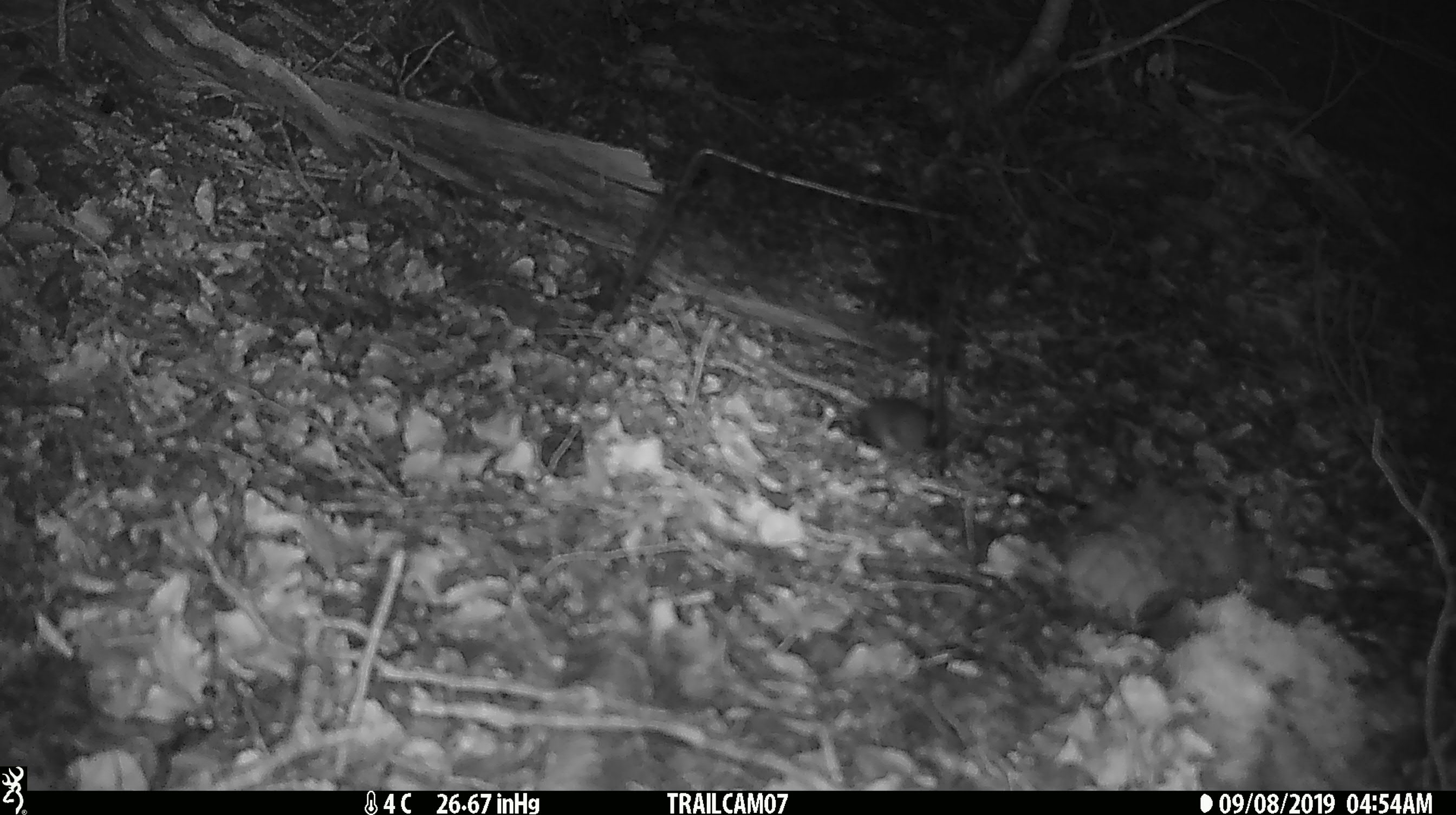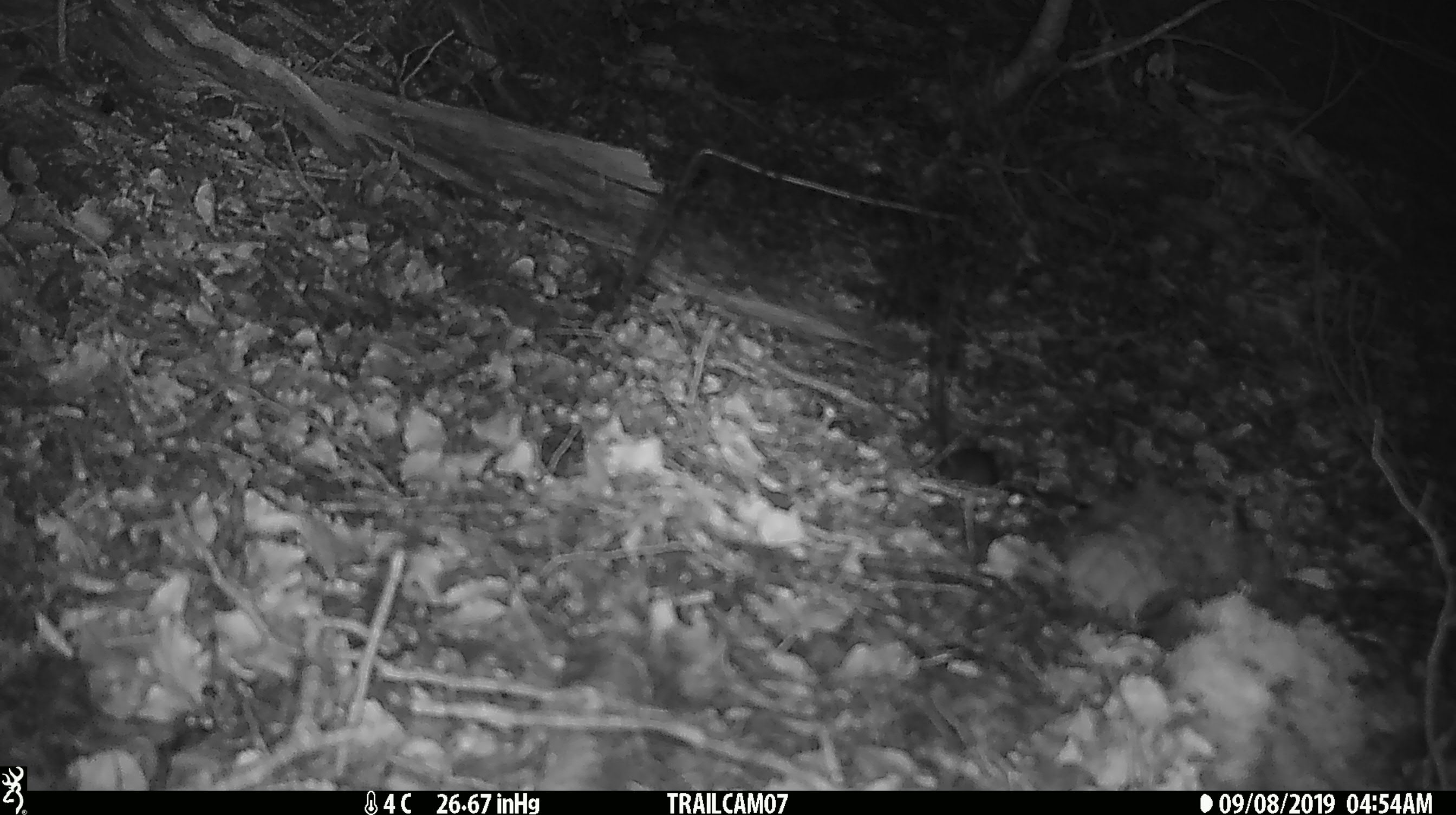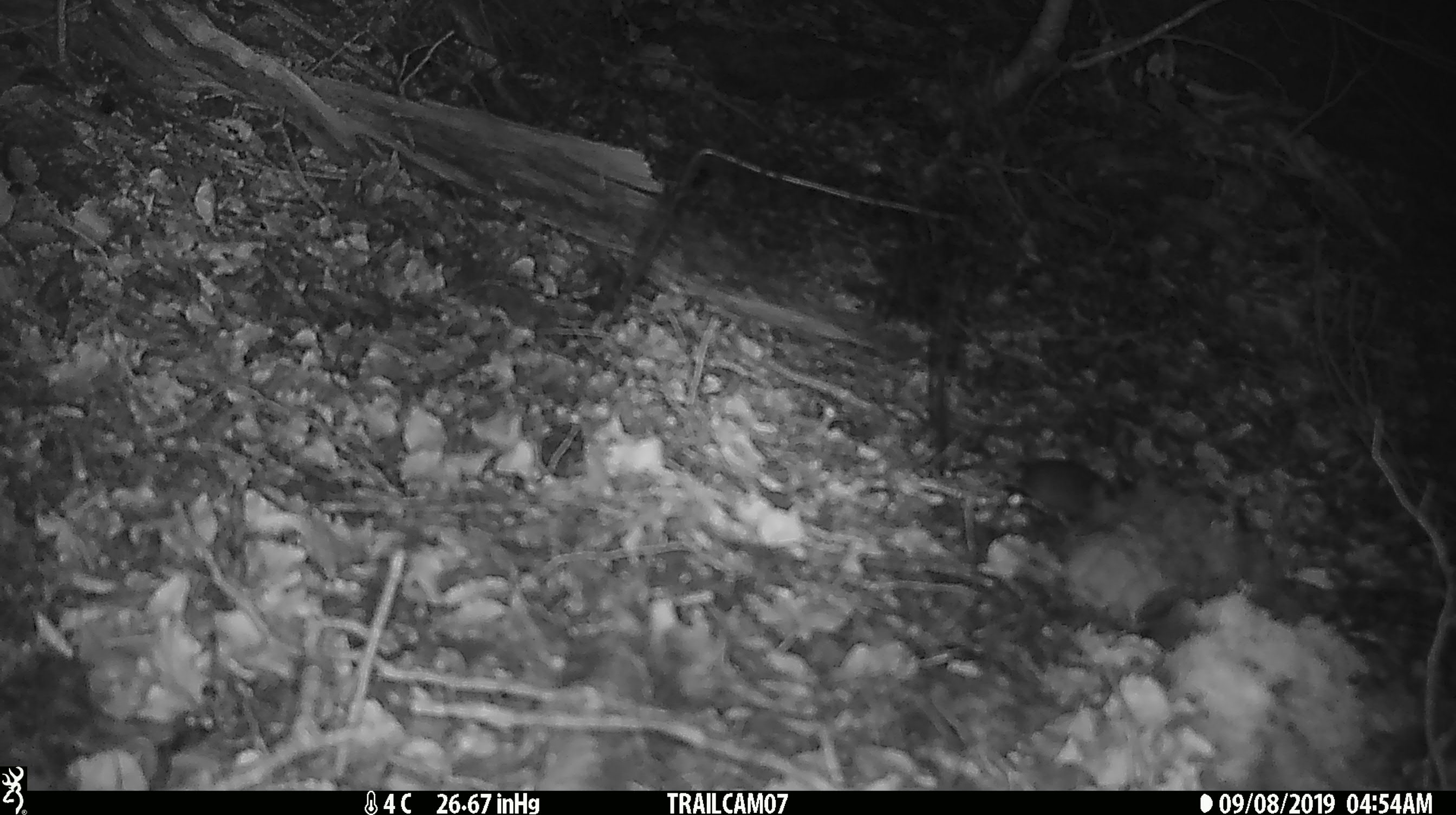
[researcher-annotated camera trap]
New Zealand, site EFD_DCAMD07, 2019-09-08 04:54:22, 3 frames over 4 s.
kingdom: Animalia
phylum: Chordata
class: Mammalia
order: Rodentia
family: Muridae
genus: Mus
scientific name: Mus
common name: mouse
Mouse (Mus).